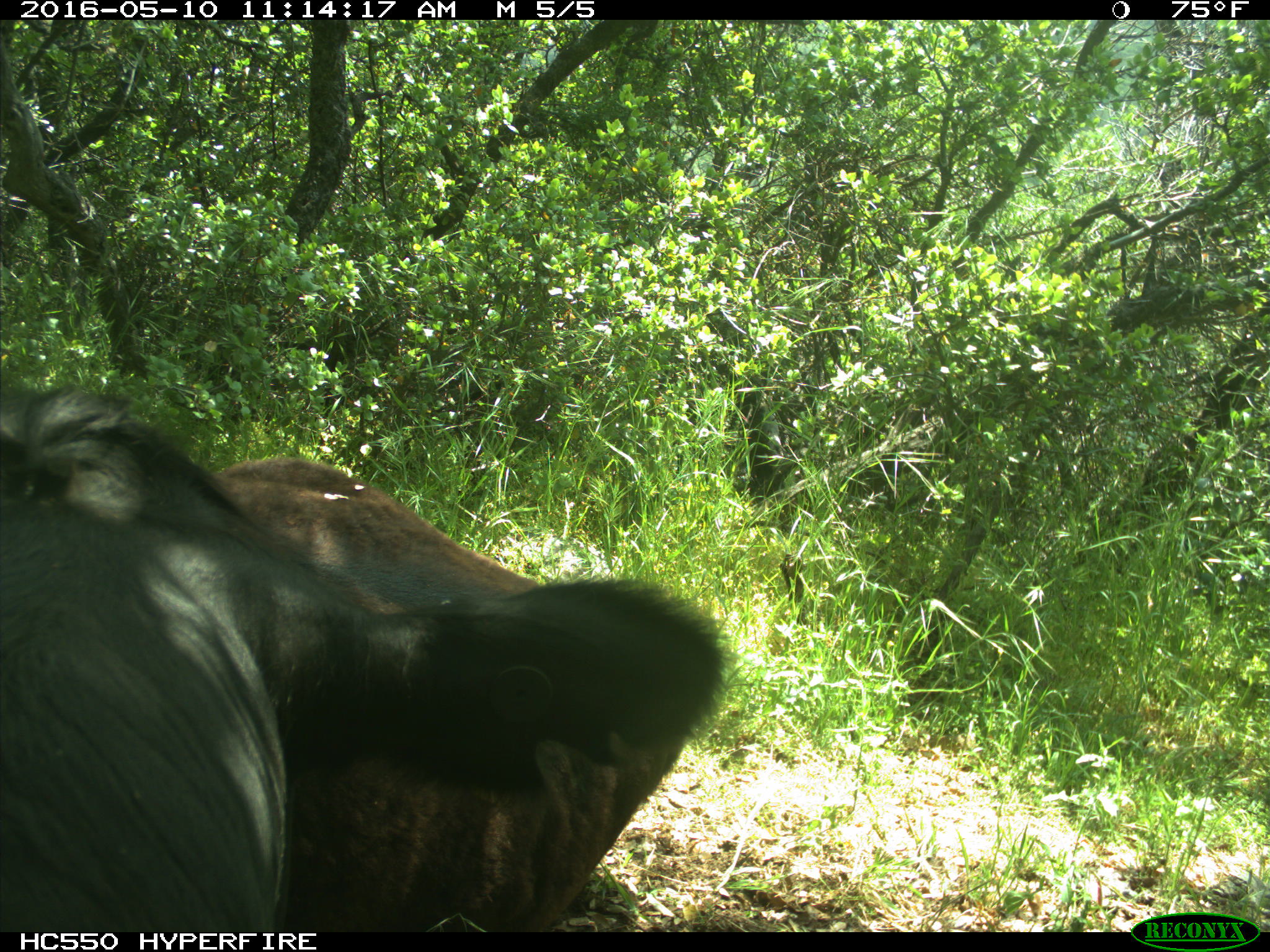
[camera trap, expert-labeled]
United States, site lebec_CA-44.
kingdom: Animalia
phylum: Chordata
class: Mammalia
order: Artiodactyla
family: Bovidae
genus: Bos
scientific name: Bos taurus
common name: domestic cow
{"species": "Bos taurus (domestic cow)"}